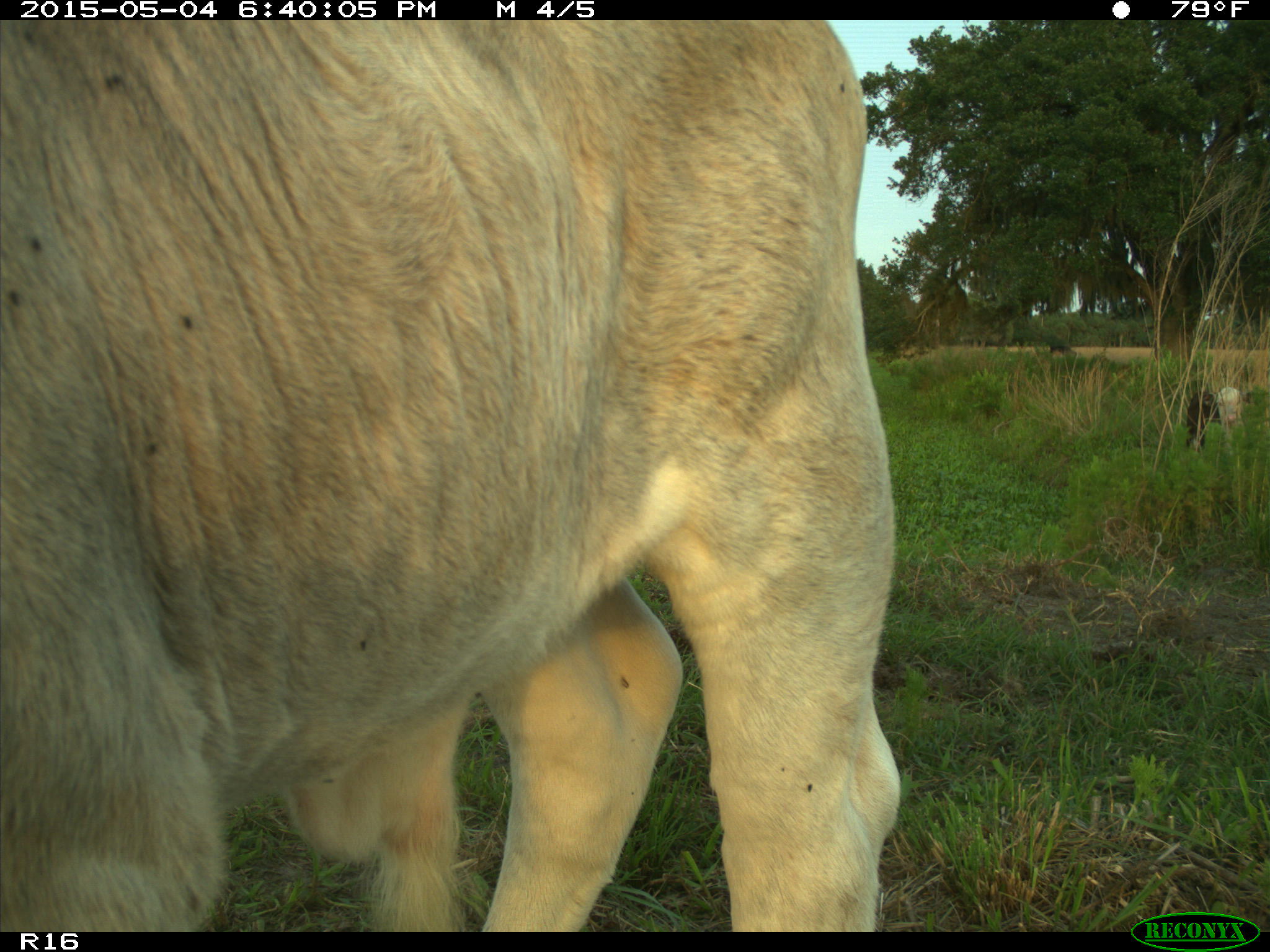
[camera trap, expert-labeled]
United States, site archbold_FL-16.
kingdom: Animalia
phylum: Chordata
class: Mammalia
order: Artiodactyla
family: Bovidae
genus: Bos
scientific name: Bos taurus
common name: domestic cow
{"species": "Bos taurus (domestic cow)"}